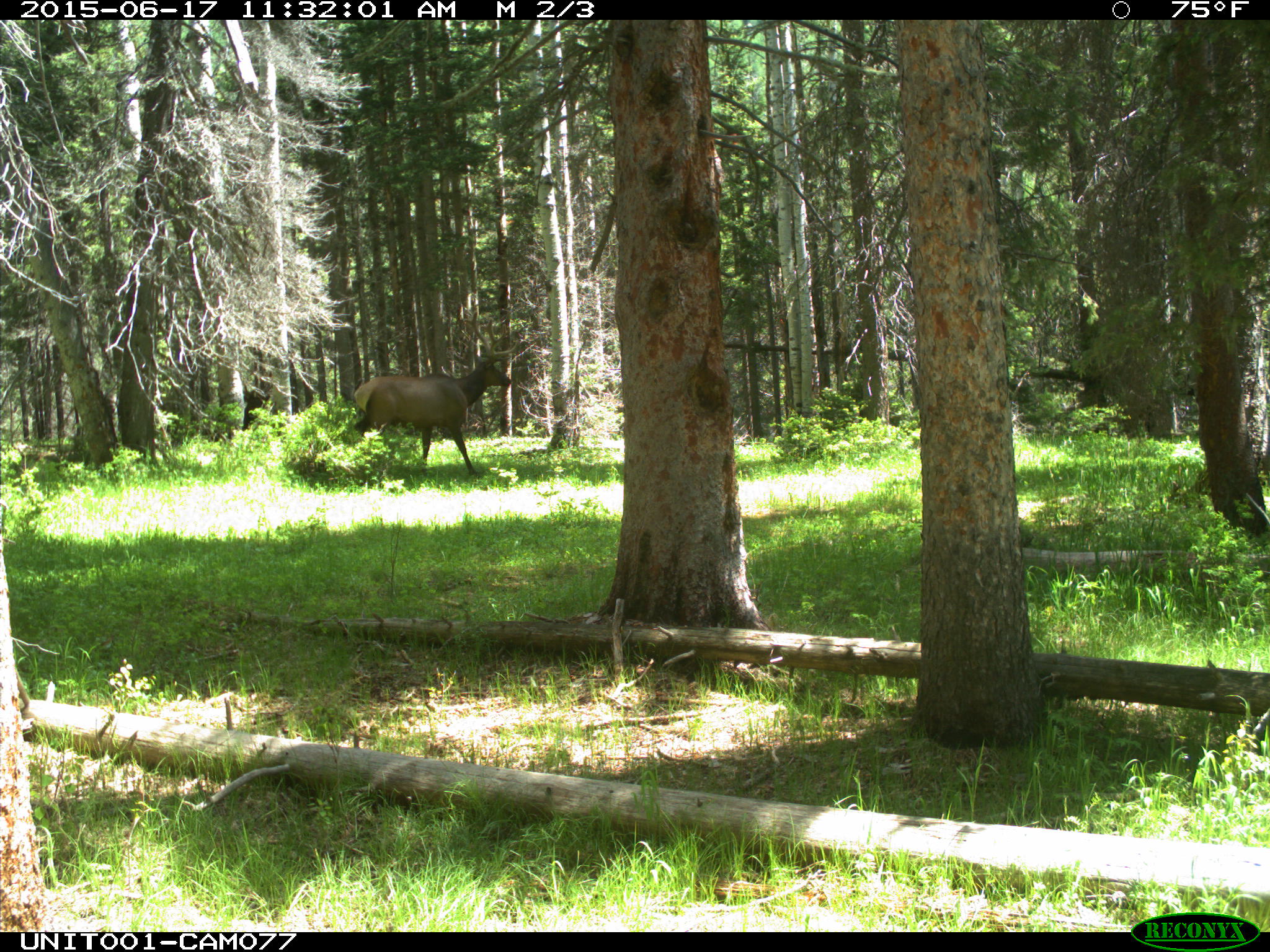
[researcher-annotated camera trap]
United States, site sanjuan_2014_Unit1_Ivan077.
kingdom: Animalia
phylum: Chordata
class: Mammalia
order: Artiodactyla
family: Cervidae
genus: Cervus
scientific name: Cervus elaphus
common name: red deer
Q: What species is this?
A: Cervus elaphus (red deer).